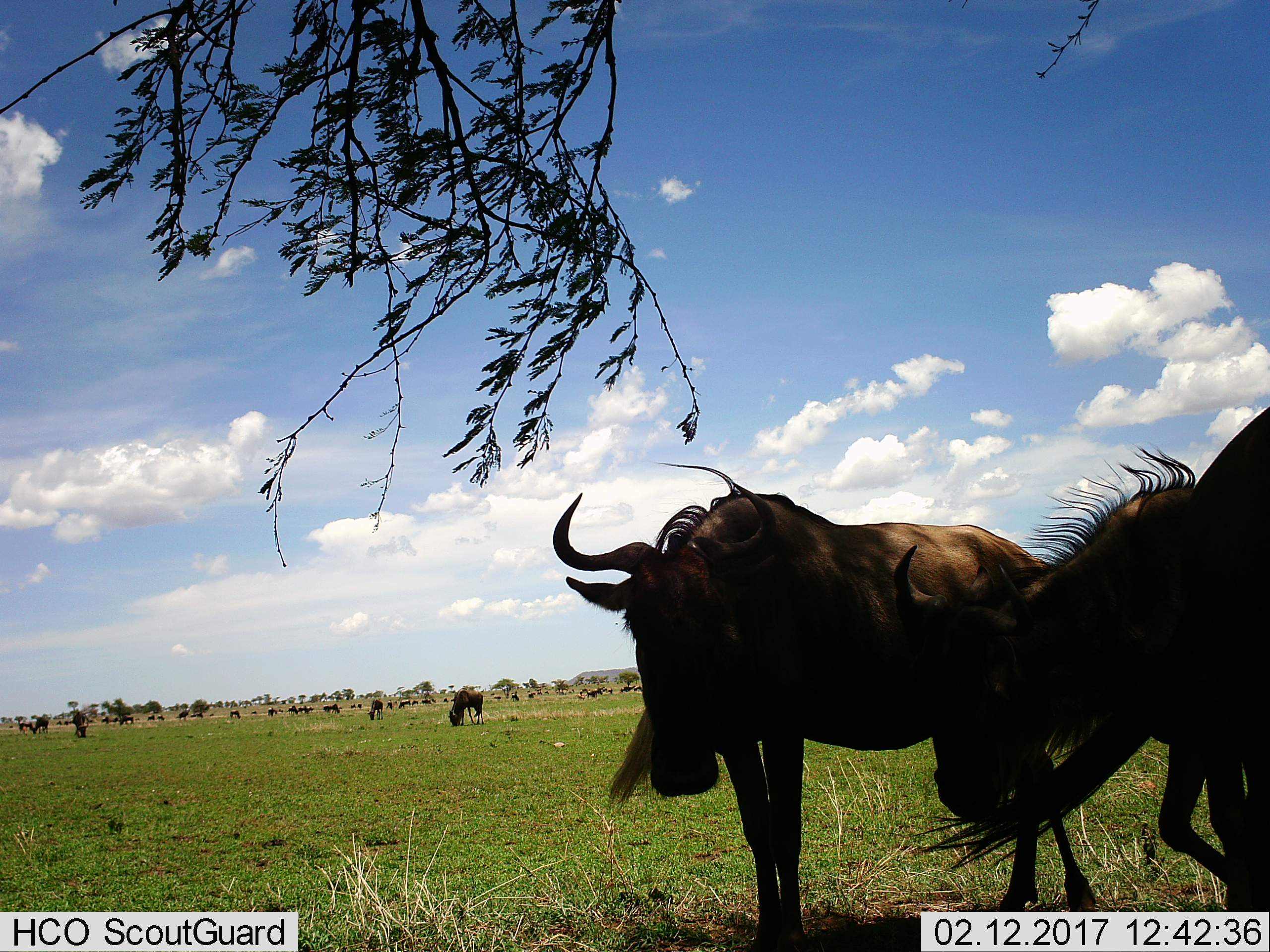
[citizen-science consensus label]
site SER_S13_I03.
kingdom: Animalia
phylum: Chordata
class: Mammalia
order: Artiodactyla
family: Bovidae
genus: Connochaetes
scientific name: Connochaetes taurinus taurinus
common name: blue wildebeest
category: wildebeestblue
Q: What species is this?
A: Wildebeestblue (blue wildebeest) (Connochaetes taurinus taurinus).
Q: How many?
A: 11-50.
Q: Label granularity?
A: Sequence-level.